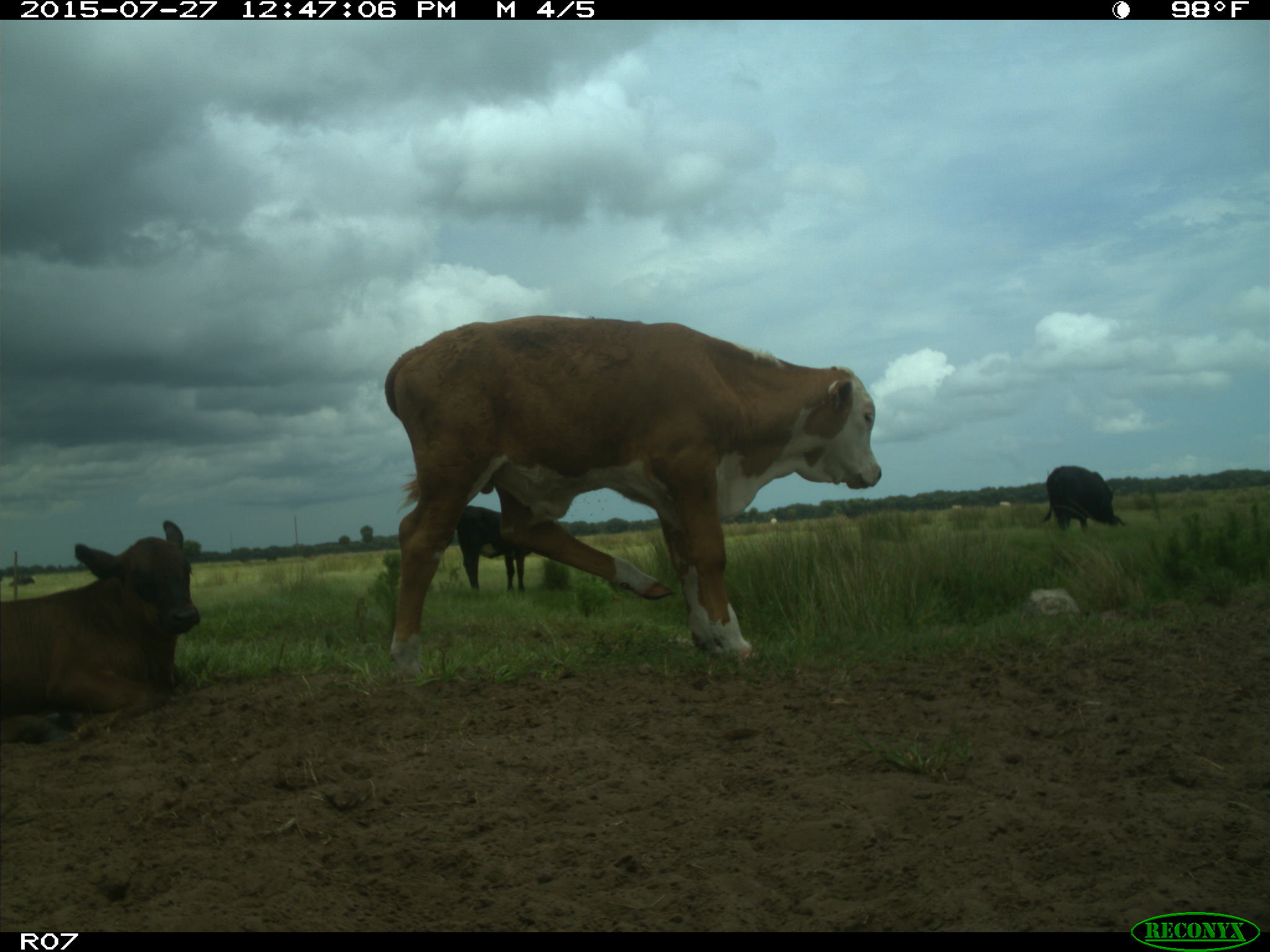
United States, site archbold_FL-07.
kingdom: Animalia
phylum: Chordata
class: Mammalia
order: Artiodactyla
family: Bovidae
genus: Bos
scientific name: Bos taurus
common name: domestic cow